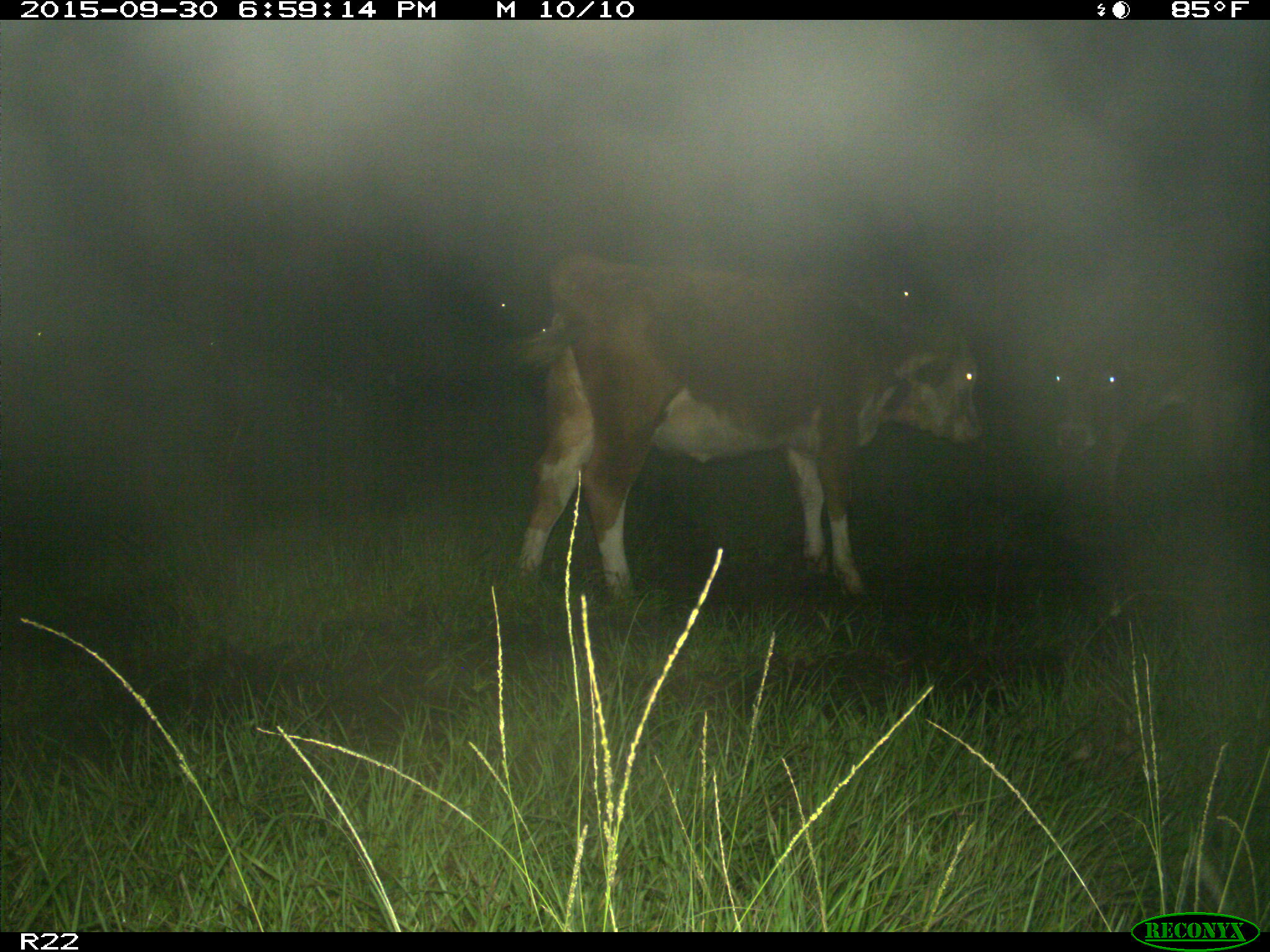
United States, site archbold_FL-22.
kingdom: Animalia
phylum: Chordata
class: Mammalia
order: Artiodactyla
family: Bovidae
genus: Bos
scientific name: Bos taurus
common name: domestic cow